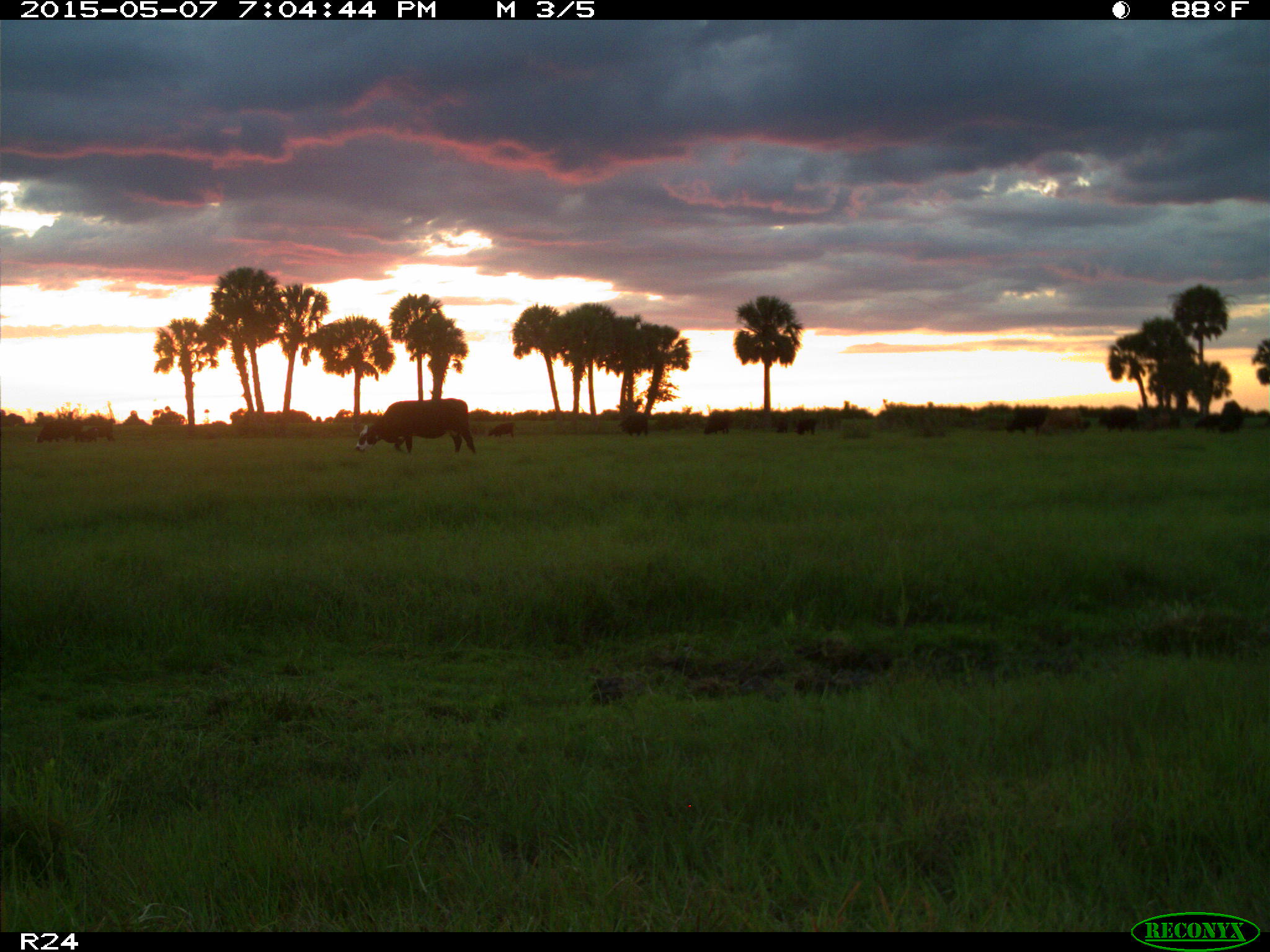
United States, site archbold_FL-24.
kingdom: Animalia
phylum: Chordata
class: Mammalia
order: Artiodactyla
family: Bovidae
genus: Bos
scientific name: Bos taurus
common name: domestic cow